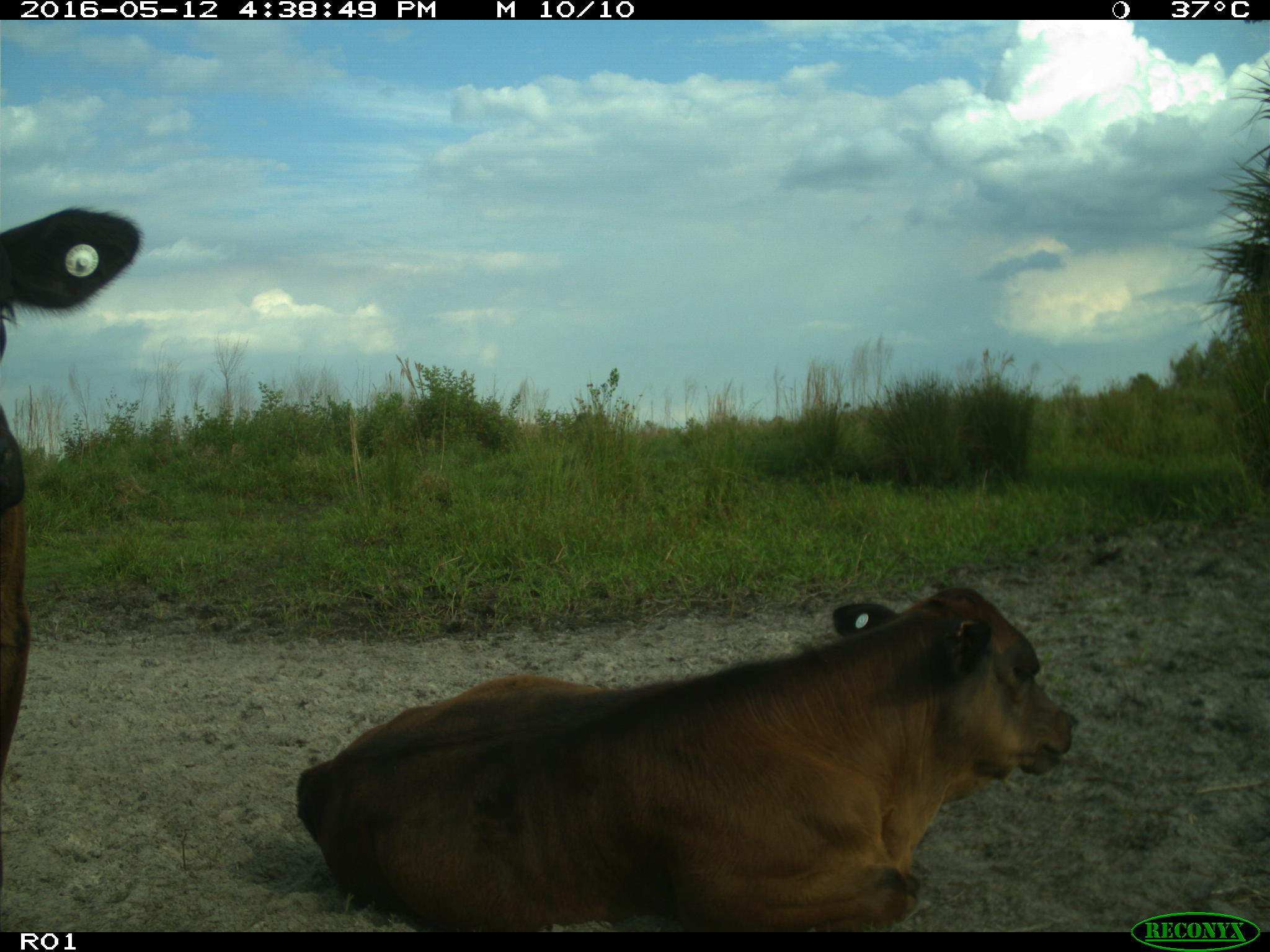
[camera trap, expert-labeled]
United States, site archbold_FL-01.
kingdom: Animalia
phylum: Chordata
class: Mammalia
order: Artiodactyla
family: Bovidae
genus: Bos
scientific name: Bos taurus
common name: domestic cow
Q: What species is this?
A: Bos taurus (domestic cow).